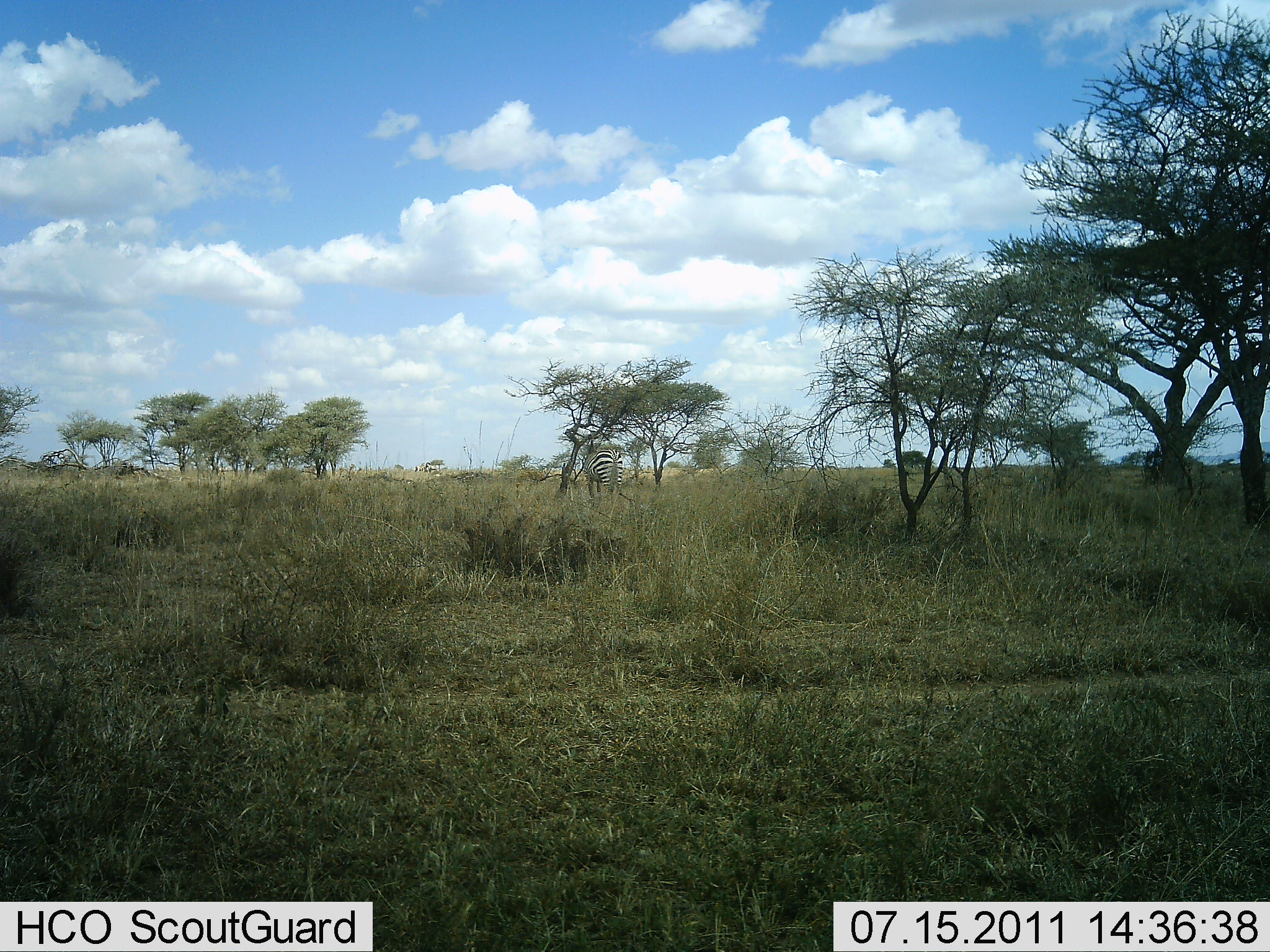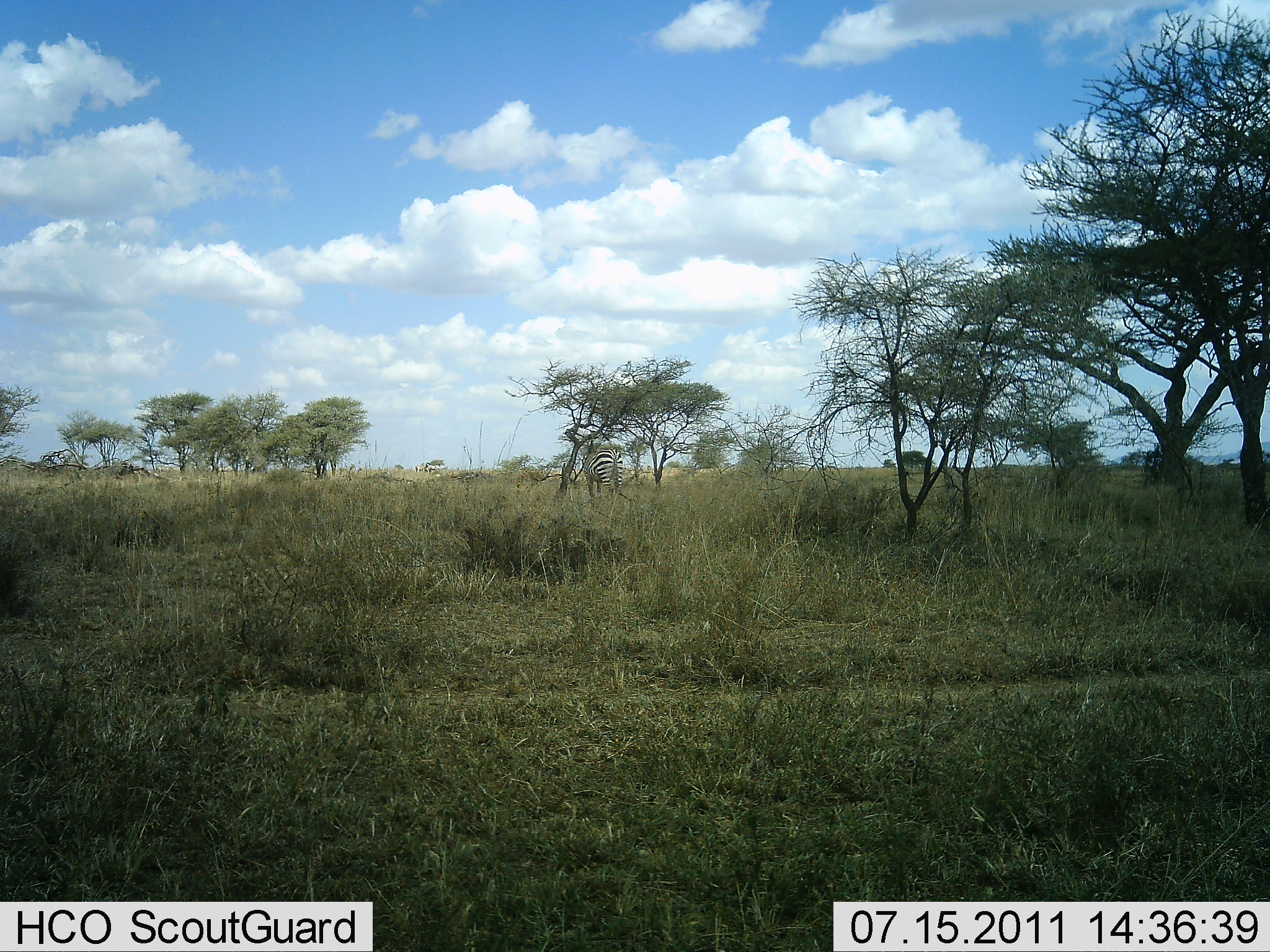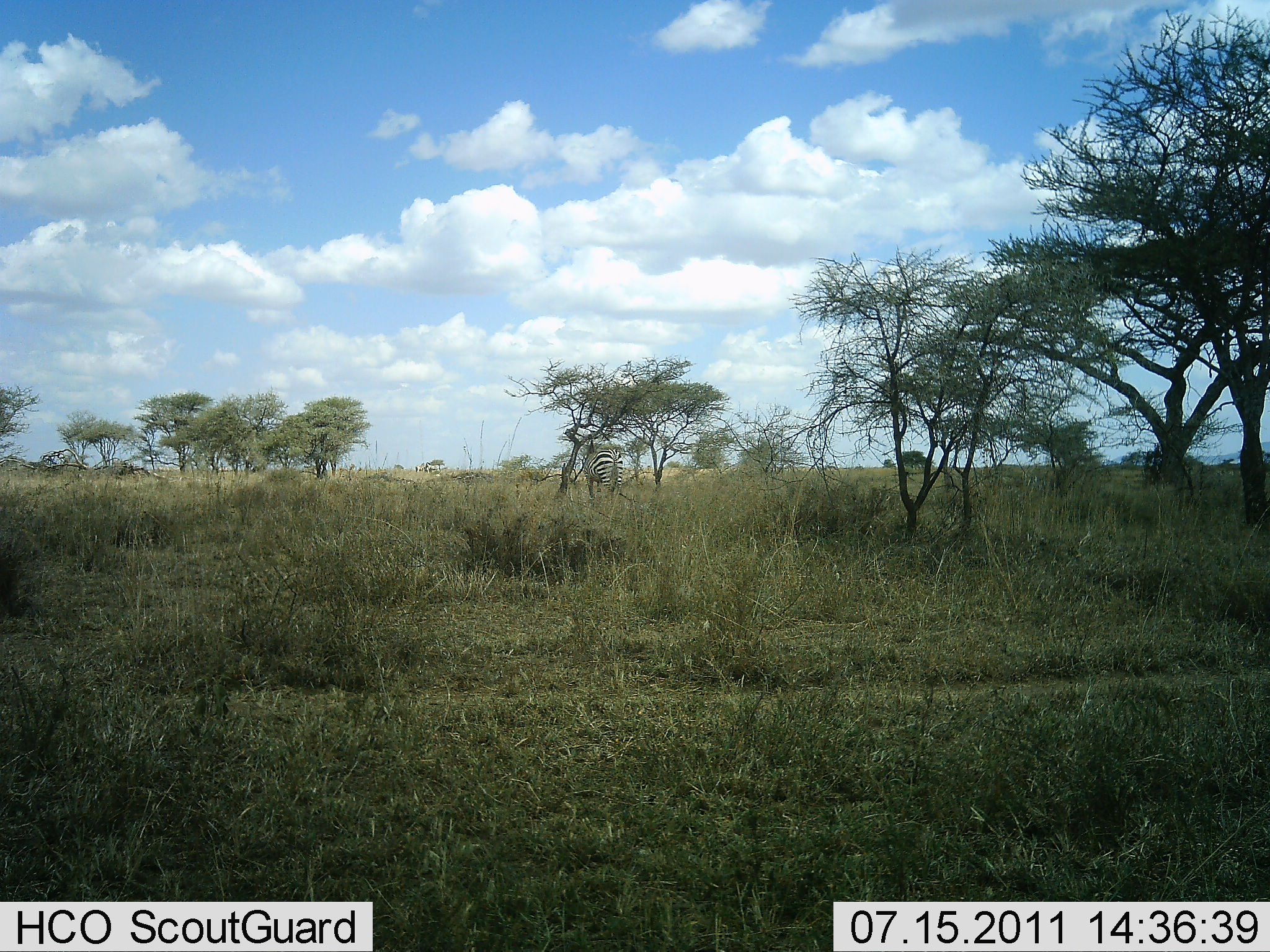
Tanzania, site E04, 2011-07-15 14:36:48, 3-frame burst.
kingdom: Animalia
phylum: Chordata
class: Mammalia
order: Perissodactyla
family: Equidae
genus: Equus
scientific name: Equus quagga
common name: plains zebra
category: zebra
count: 1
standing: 90%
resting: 0%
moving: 0%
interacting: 0%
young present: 0%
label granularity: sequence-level